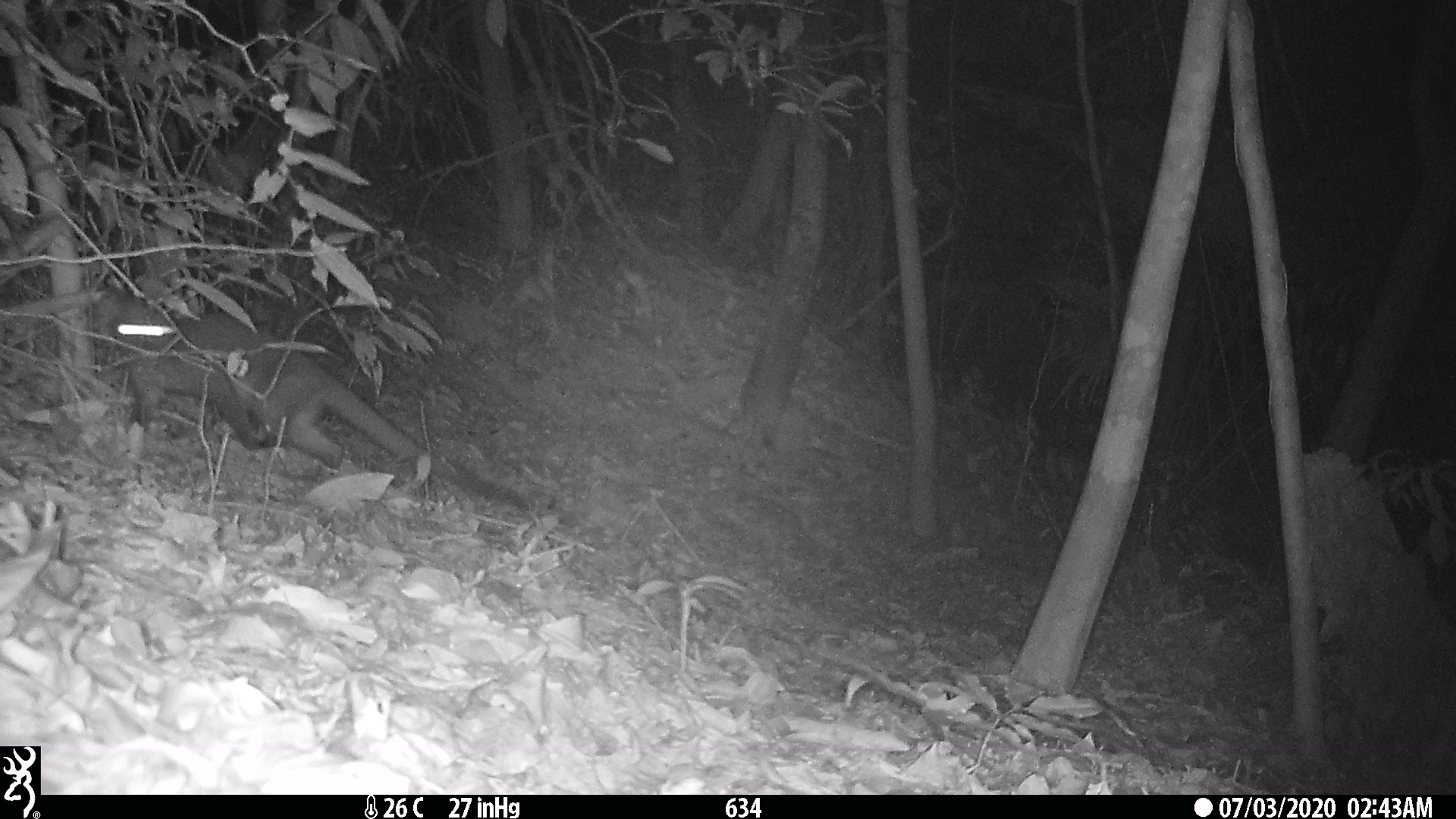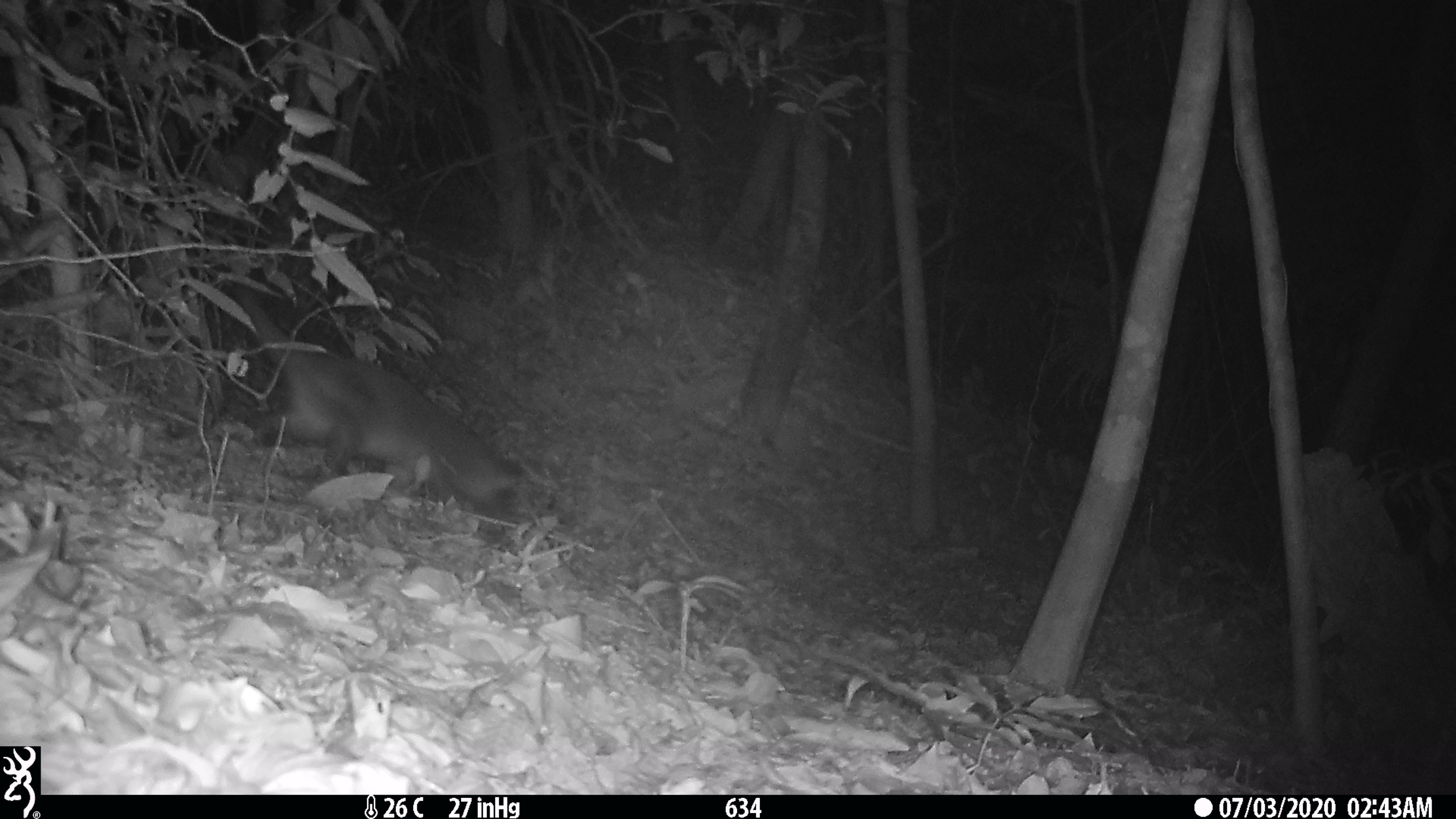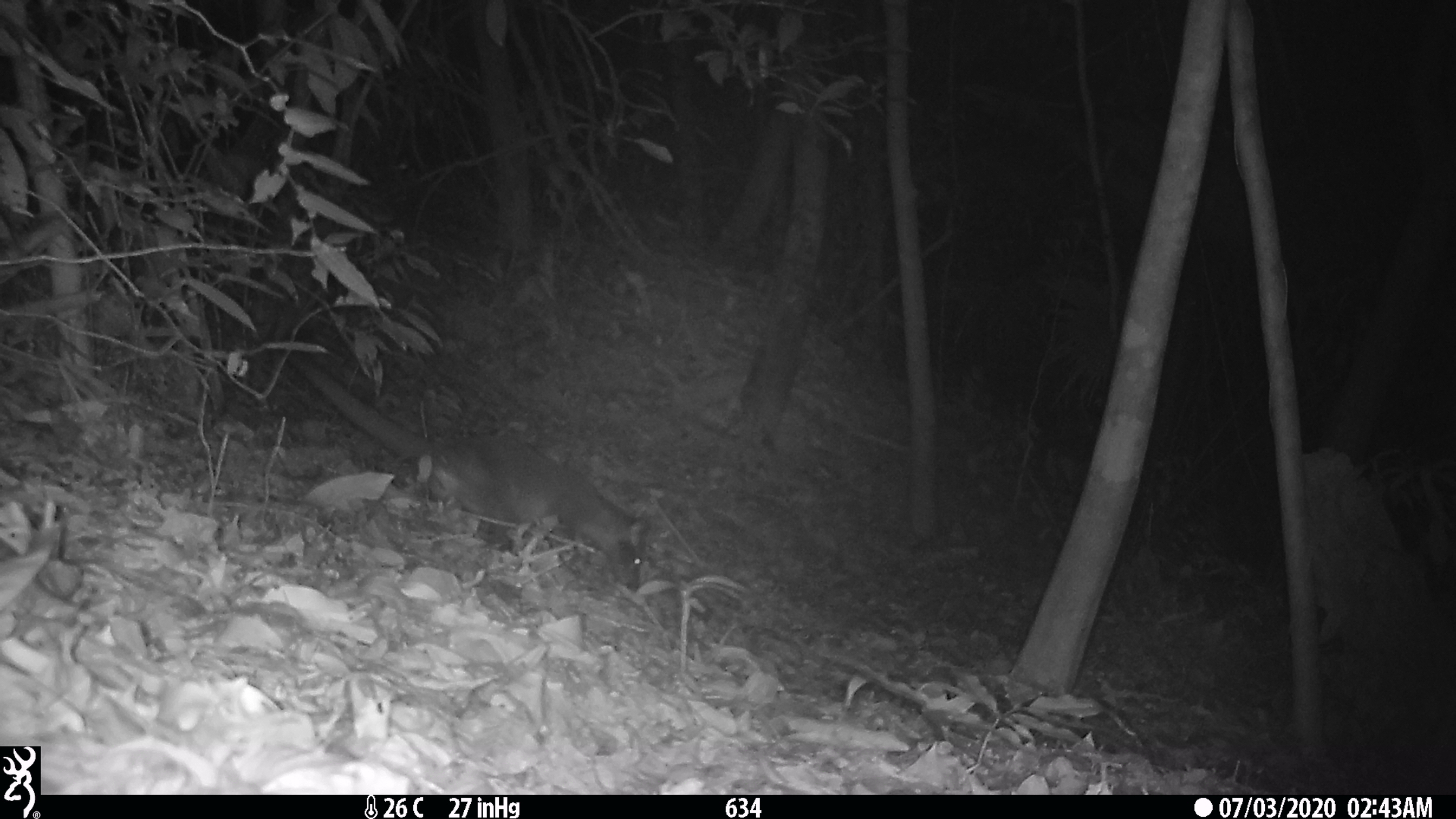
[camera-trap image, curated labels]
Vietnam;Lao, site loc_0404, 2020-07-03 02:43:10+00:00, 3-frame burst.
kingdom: Animalia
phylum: Chordata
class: Mammalia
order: Carnivora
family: Viverridae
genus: Paguma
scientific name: Paguma larvata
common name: masked palm civet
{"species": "masked palm civet (Paguma larvata)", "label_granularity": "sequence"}